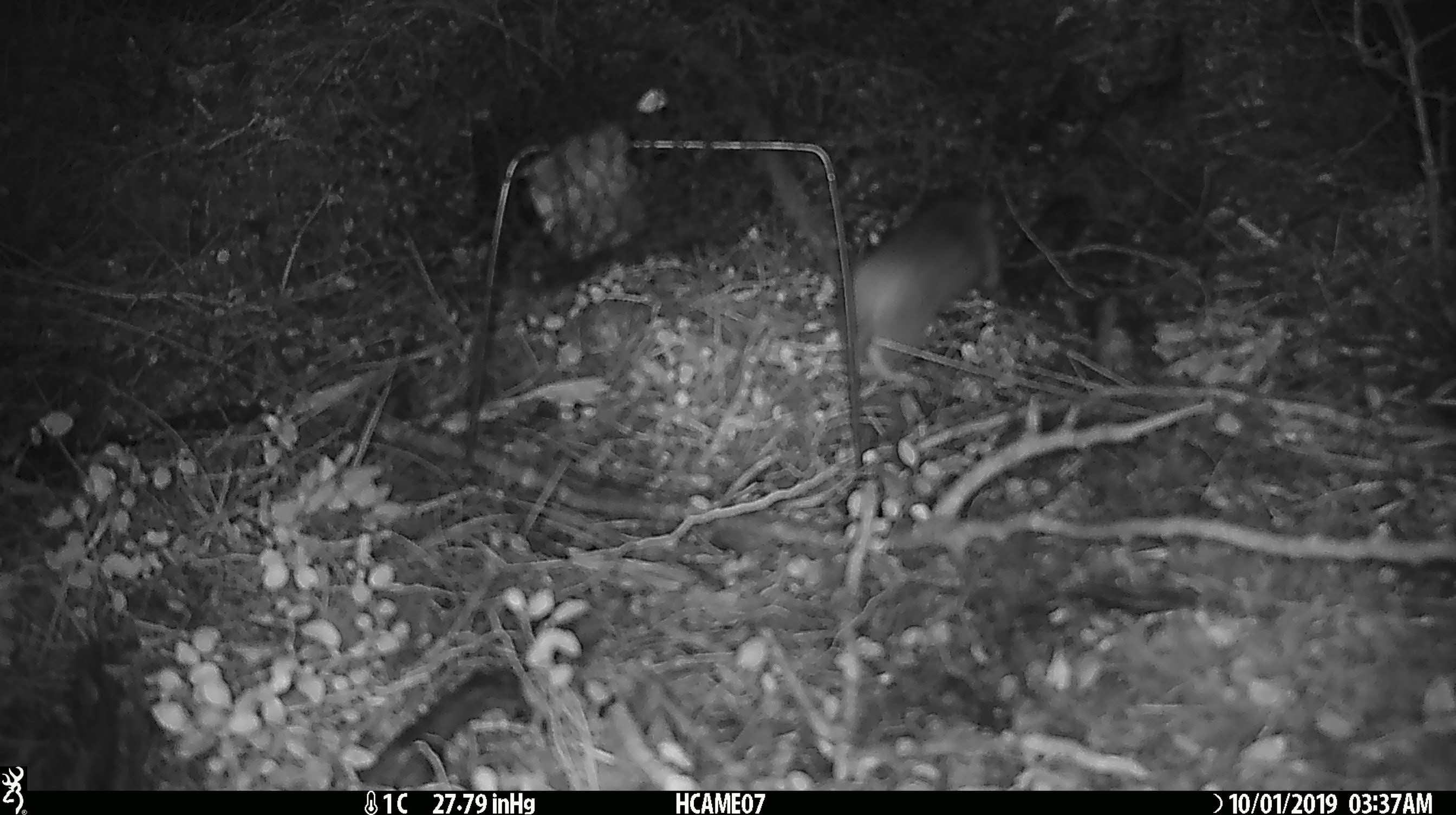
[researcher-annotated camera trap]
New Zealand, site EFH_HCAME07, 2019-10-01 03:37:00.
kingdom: Animalia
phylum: Chordata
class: Mammalia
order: Rodentia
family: Muridae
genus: Rattus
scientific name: Rattus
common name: rat